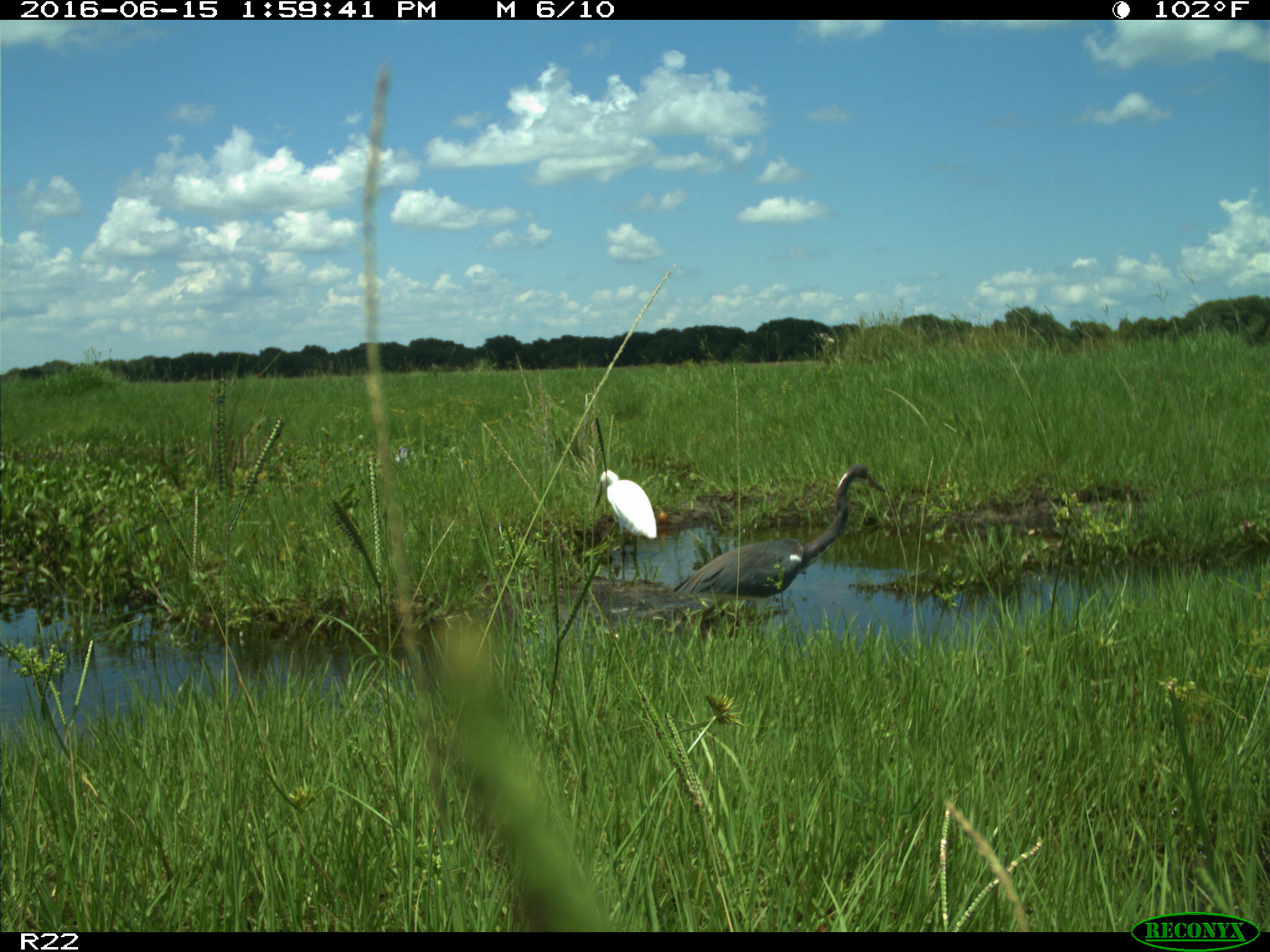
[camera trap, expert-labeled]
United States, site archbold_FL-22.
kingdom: Animalia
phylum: Chordata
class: Aves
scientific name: Aves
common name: birds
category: unidentified bird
Unidentified bird (birds) (Aves).